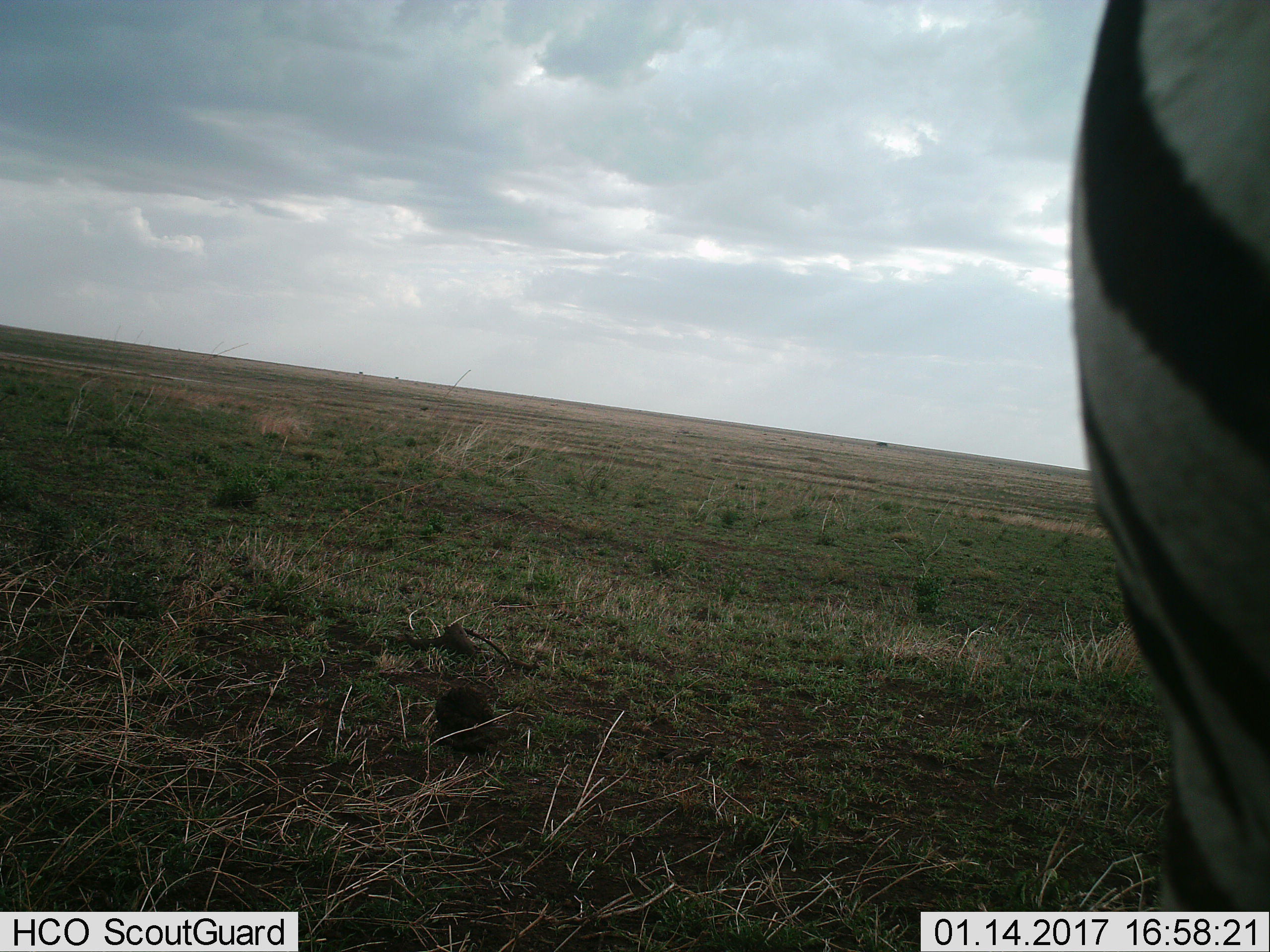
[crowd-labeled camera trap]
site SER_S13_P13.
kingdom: Animalia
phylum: Chordata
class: Mammalia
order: Perissodactyla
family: Equidae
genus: Equus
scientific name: Equus quagga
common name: plains zebra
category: zebraplains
Zebraplains (plains zebra) (Equus quagga), count 1. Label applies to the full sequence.